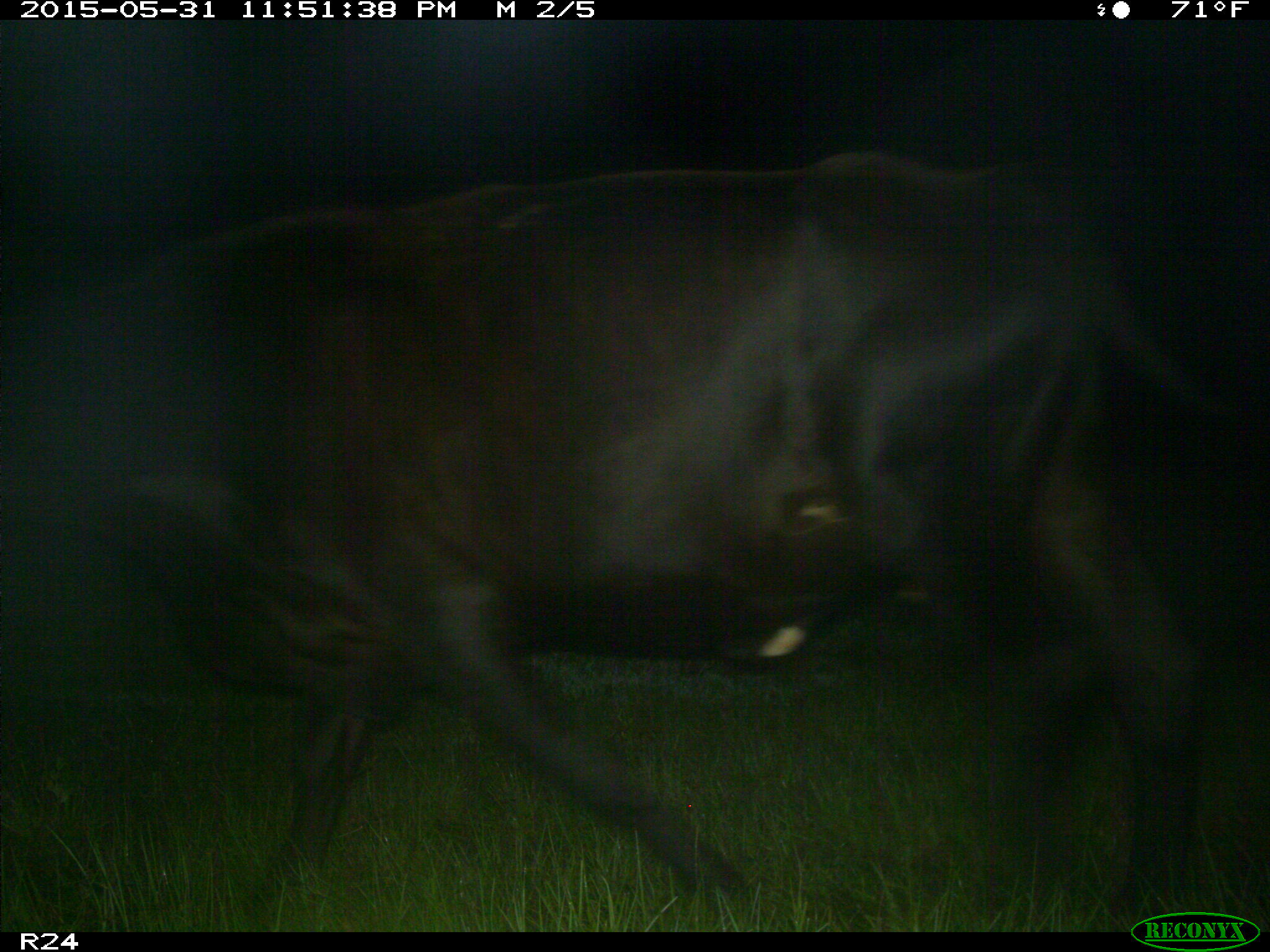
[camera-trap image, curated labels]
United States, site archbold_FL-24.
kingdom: Animalia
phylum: Chordata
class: Mammalia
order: Artiodactyla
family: Bovidae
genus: Bos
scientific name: Bos taurus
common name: domestic cow